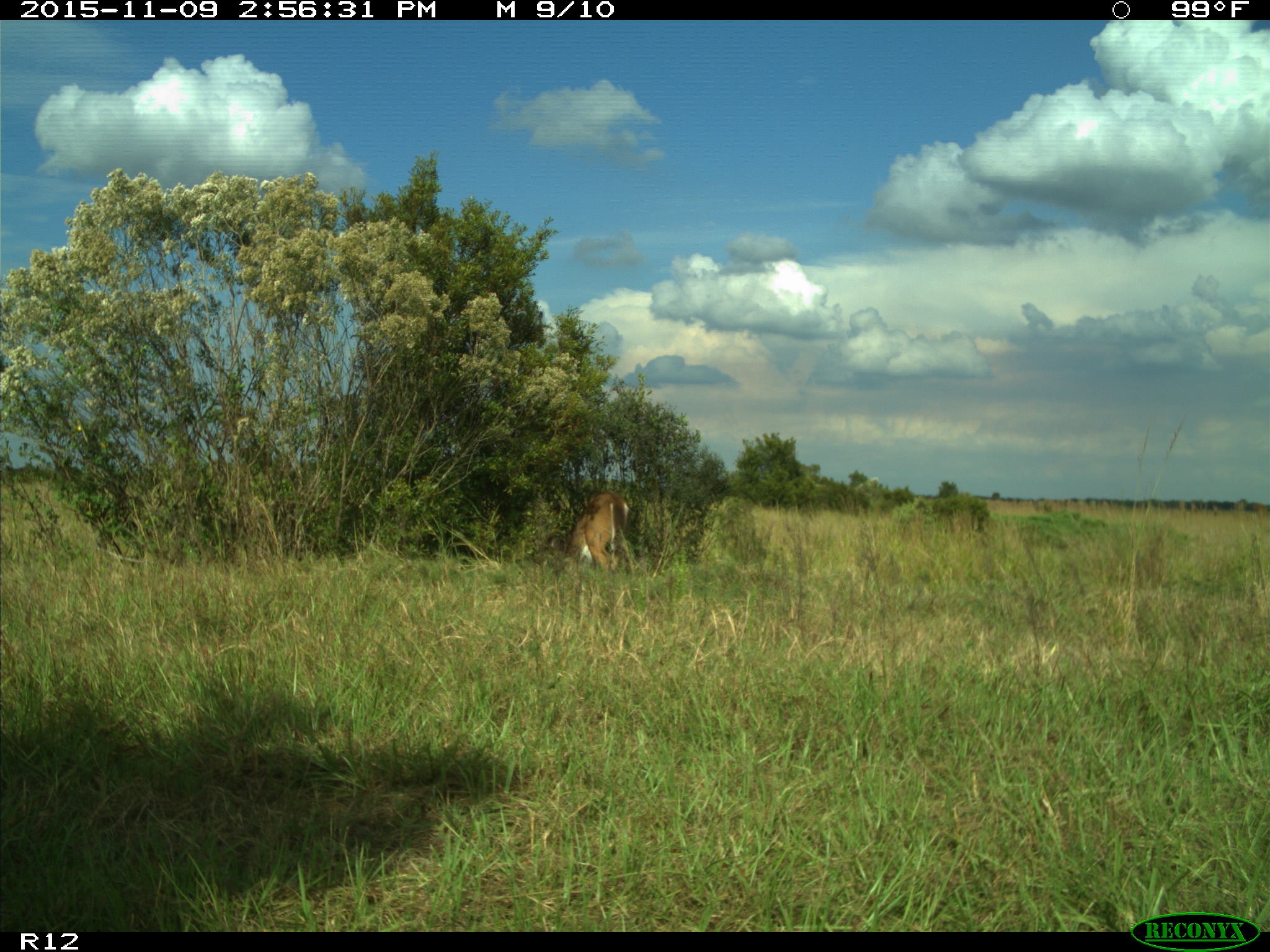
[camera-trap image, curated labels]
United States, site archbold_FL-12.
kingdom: Animalia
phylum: Chordata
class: Mammalia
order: Artiodactyla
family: Cervidae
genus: Odocoileus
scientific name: Odocoileus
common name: deer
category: unidentified deer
Unidentified deer (deer) (Odocoileus).